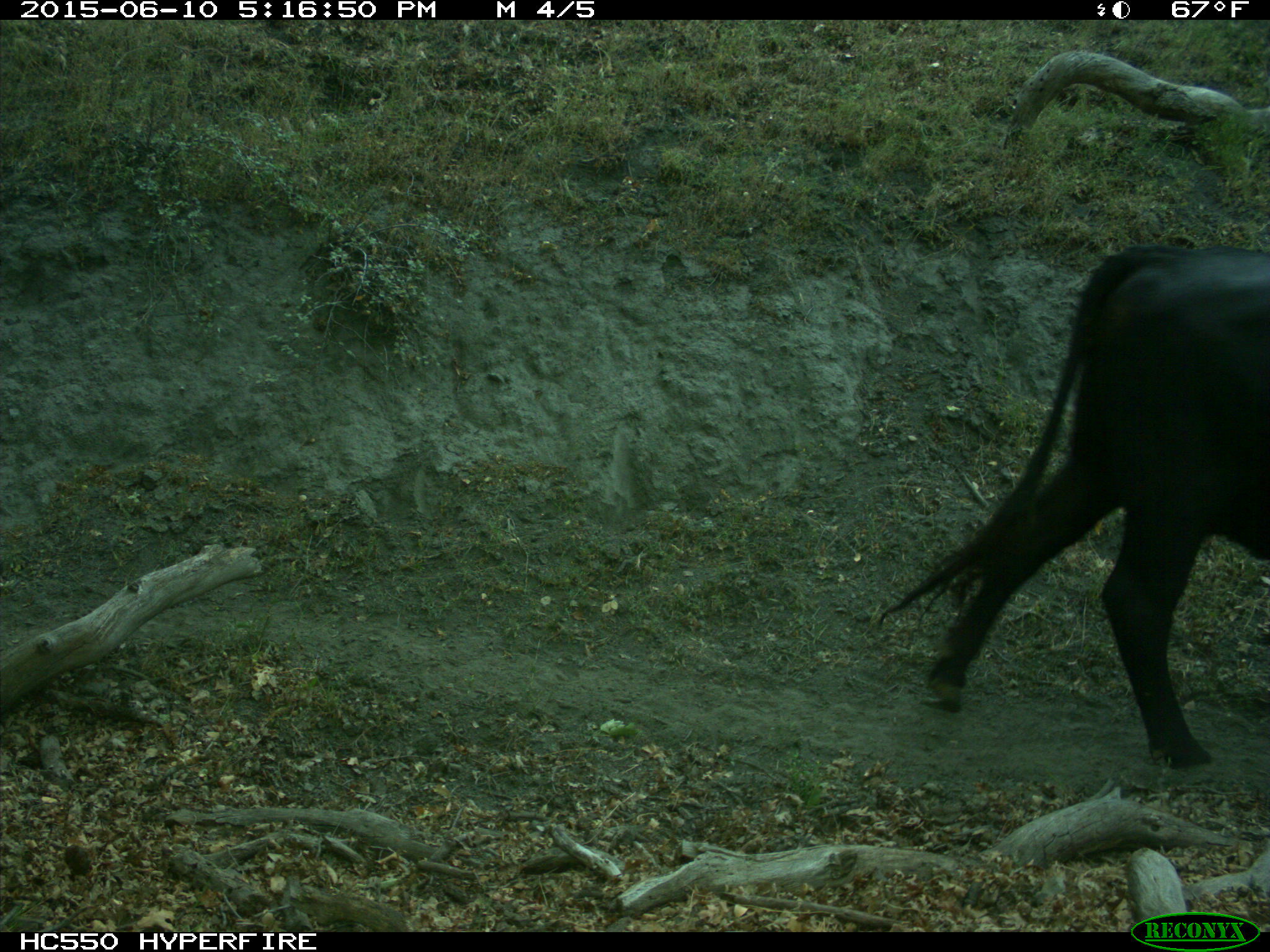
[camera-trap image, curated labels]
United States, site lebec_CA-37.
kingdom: Animalia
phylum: Chordata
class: Mammalia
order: Artiodactyla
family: Bovidae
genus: Bos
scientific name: Bos taurus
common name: domestic cow